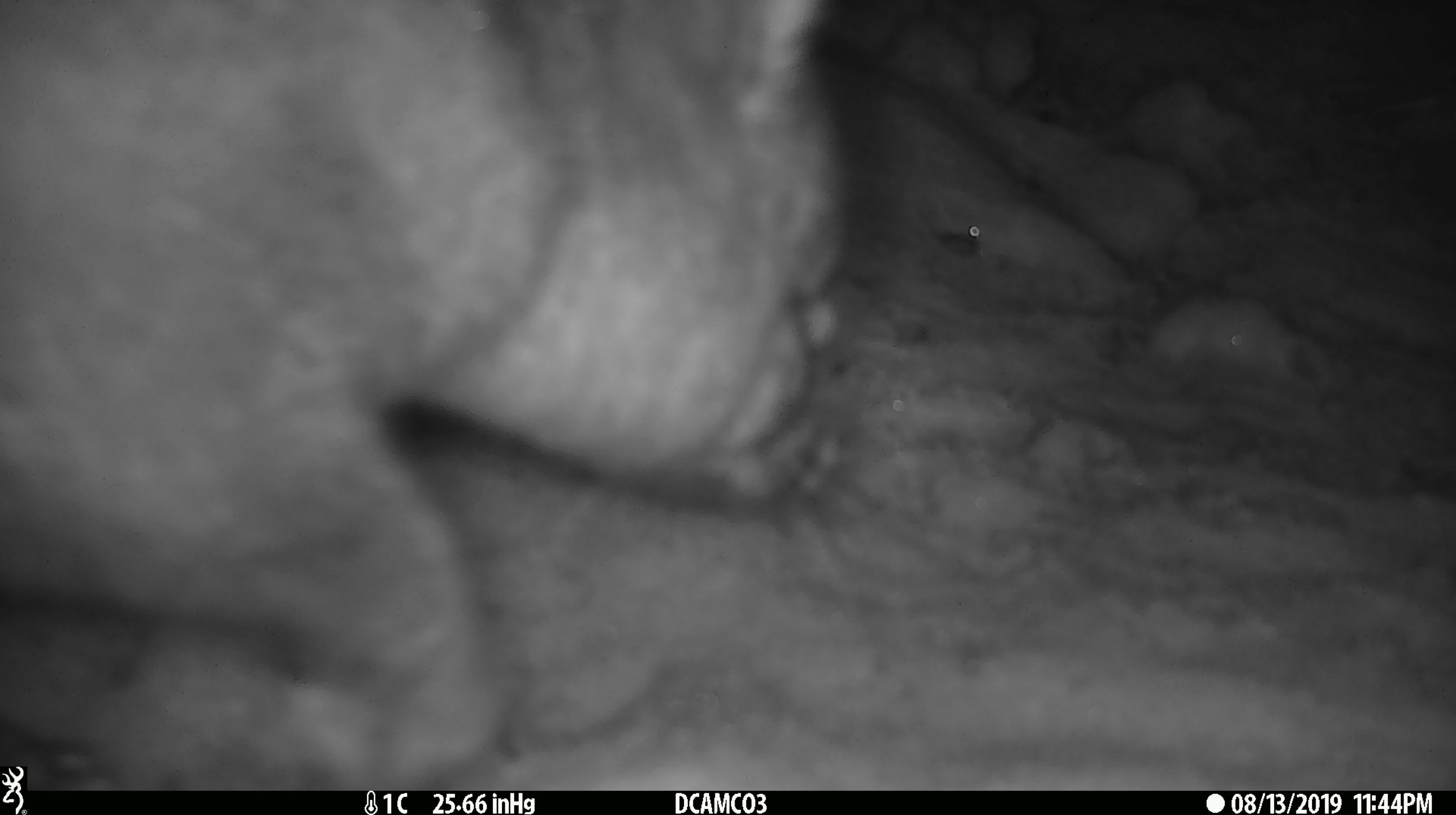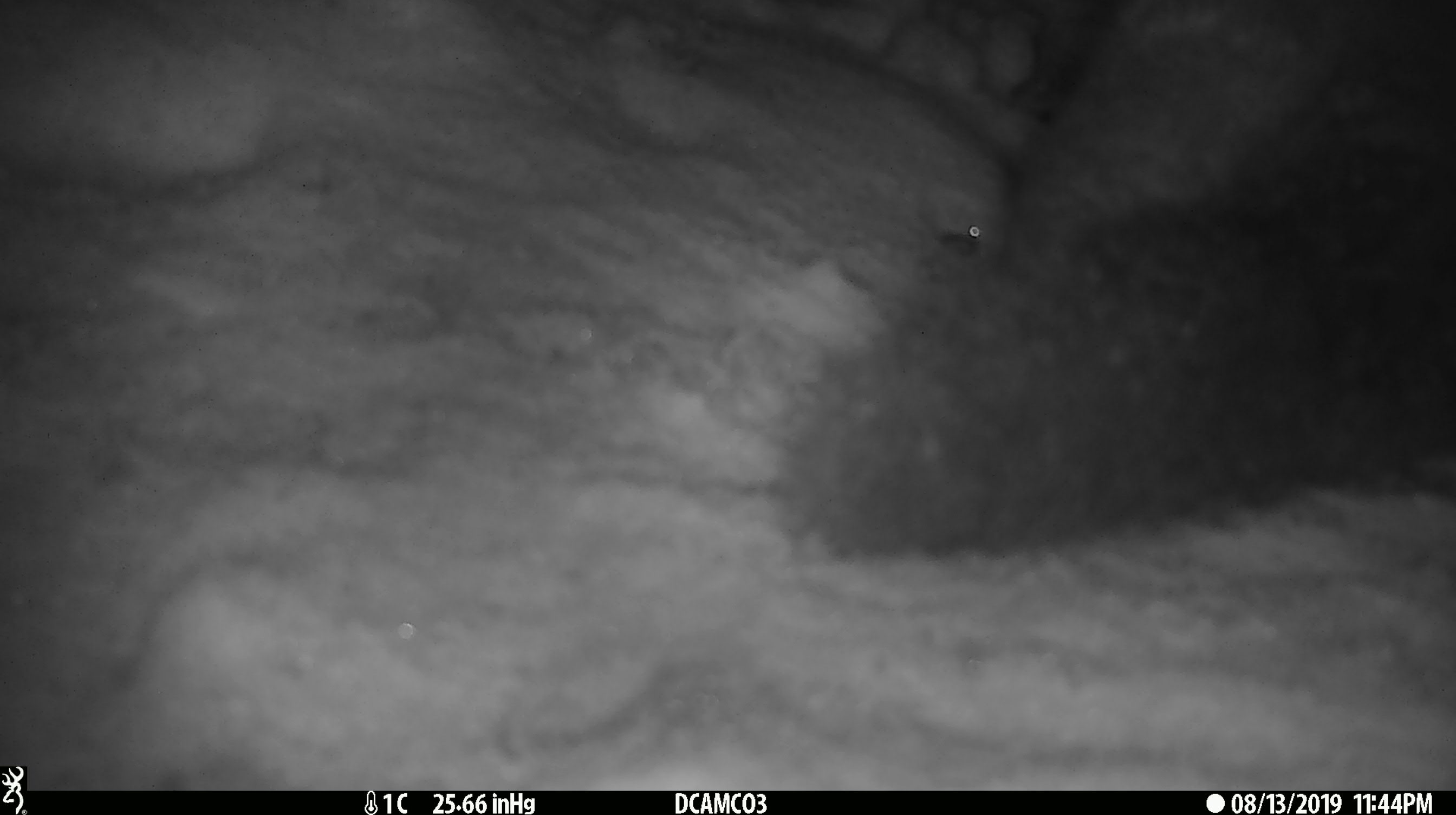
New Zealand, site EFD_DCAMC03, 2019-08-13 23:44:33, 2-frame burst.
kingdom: Animalia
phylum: Chordata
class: Mammalia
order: Diprotodontia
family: Phalangeridae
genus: Trichosurus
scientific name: Trichosurus vulpecula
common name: common brushtail possum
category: possum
Possum (common brushtail possum) (Trichosurus vulpecula).